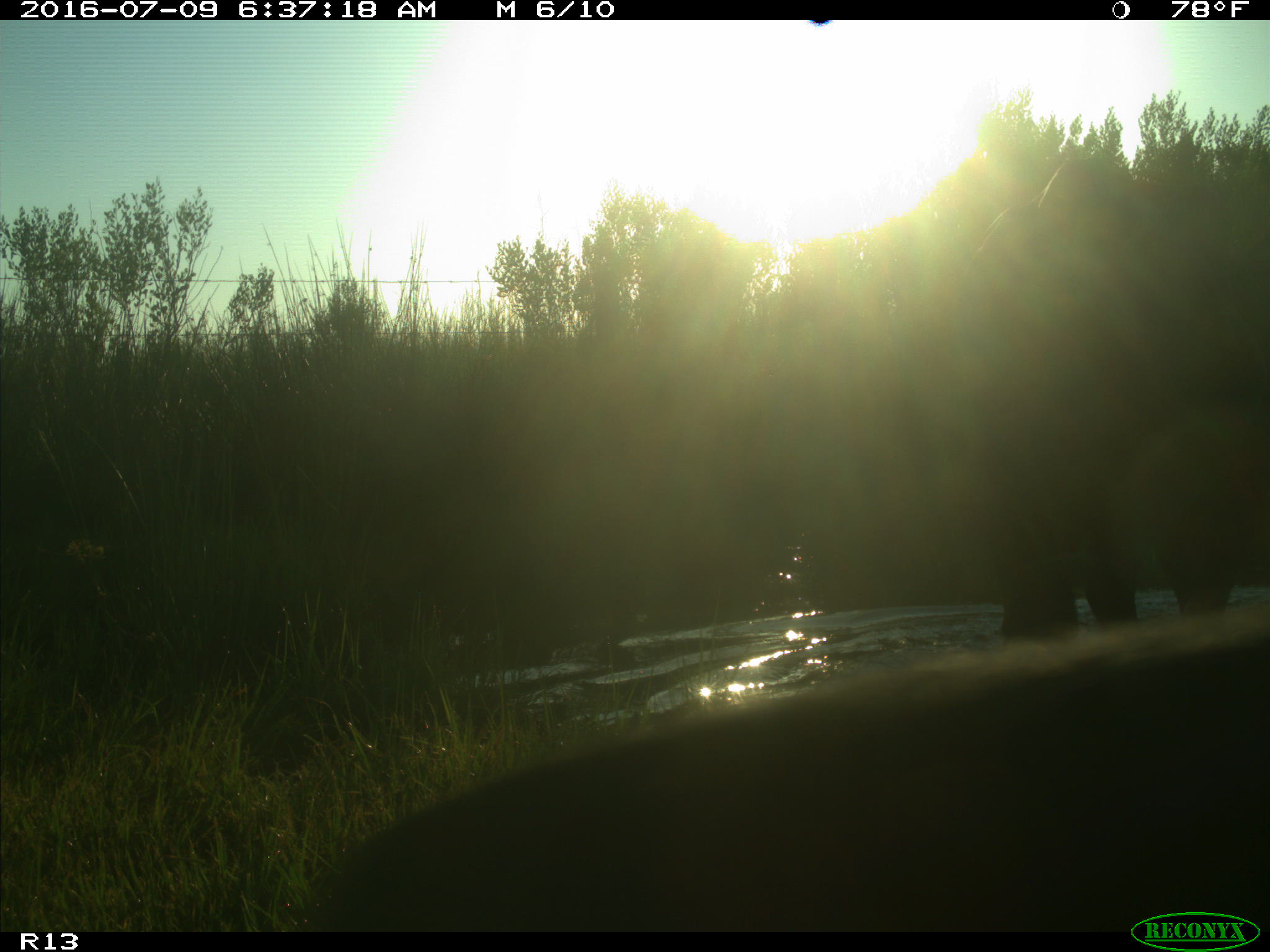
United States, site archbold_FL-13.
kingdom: Animalia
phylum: Chordata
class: Mammalia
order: Artiodactyla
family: Bovidae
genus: Bos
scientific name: Bos taurus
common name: domestic cow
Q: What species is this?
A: Bos taurus (domestic cow).